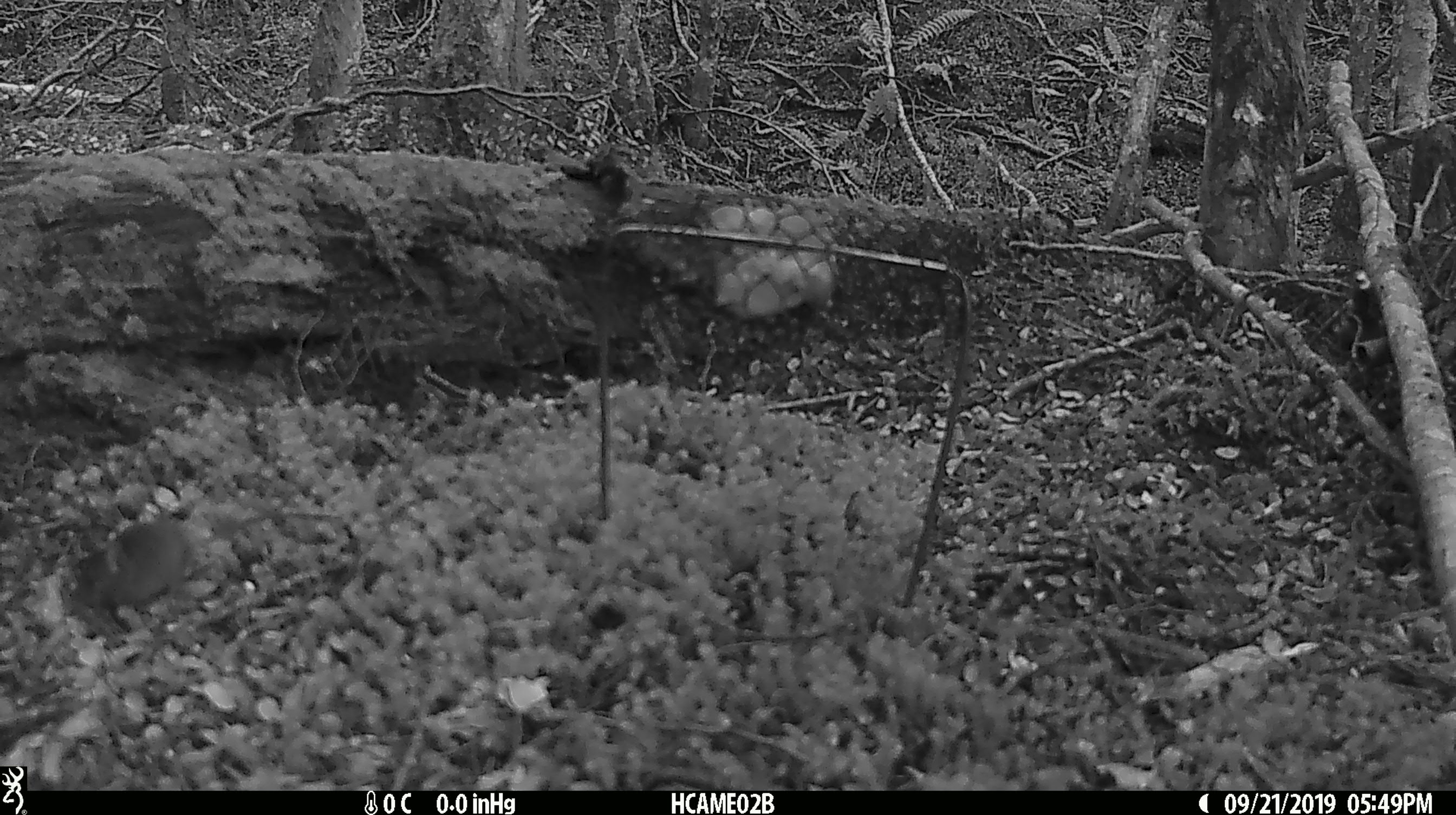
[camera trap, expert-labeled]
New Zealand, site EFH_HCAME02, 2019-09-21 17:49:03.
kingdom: Animalia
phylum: Chordata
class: Mammalia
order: Rodentia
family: Muridae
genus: Mus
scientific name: Mus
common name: mouse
Mouse (Mus).